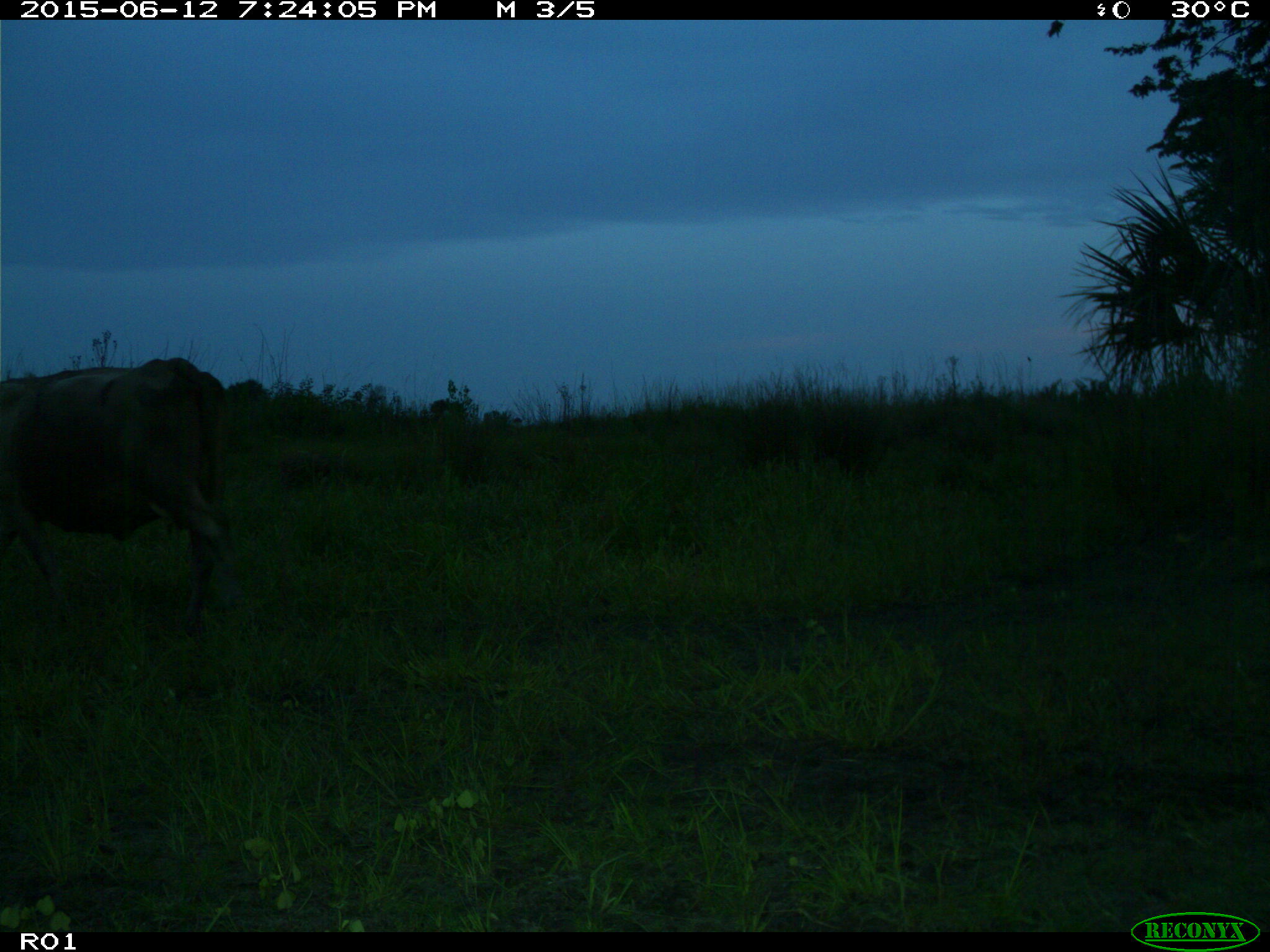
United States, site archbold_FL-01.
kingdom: Animalia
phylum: Chordata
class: Mammalia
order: Artiodactyla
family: Bovidae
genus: Bos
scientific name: Bos taurus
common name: domestic cow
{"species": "Bos taurus (domestic cow)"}